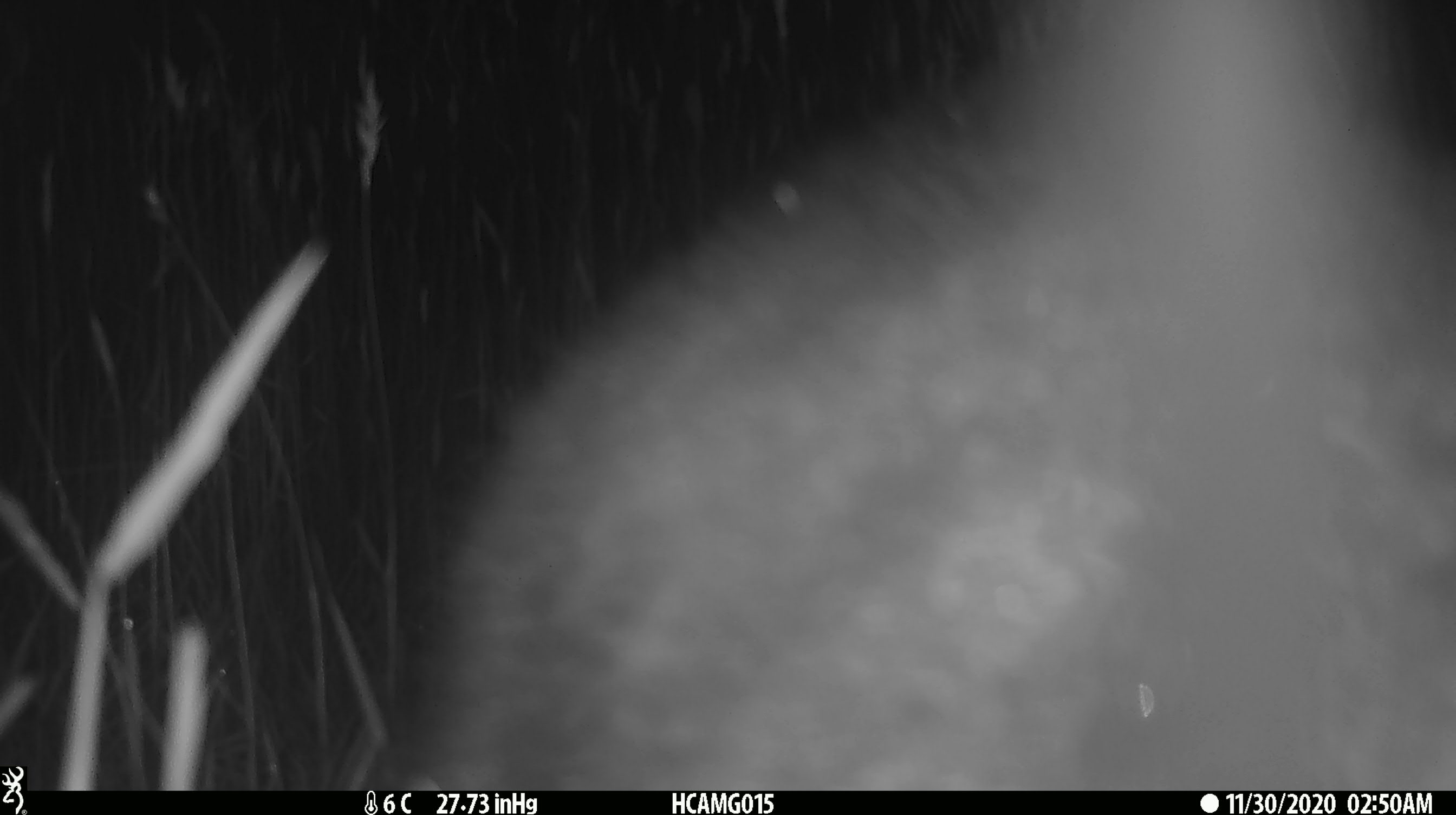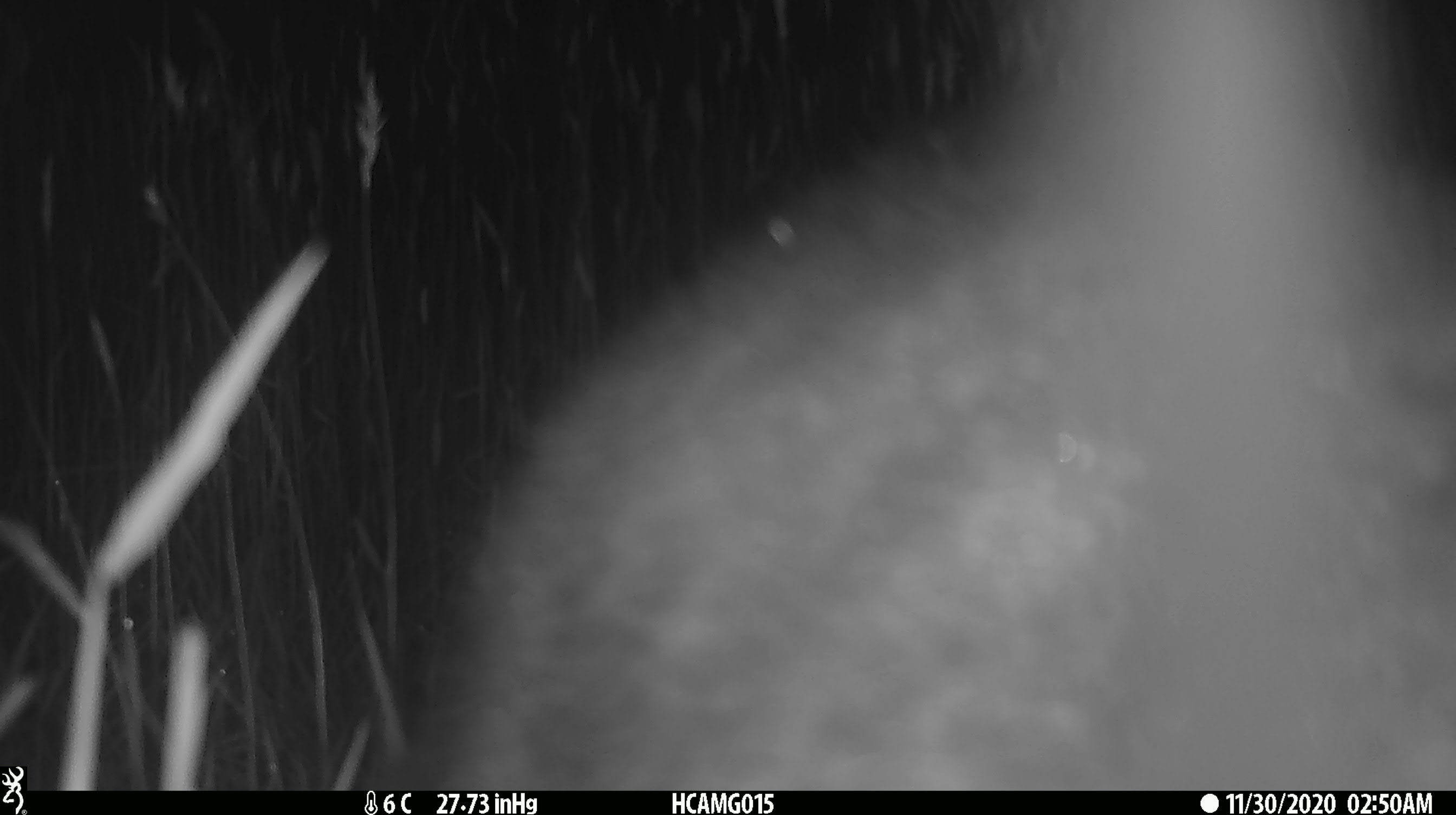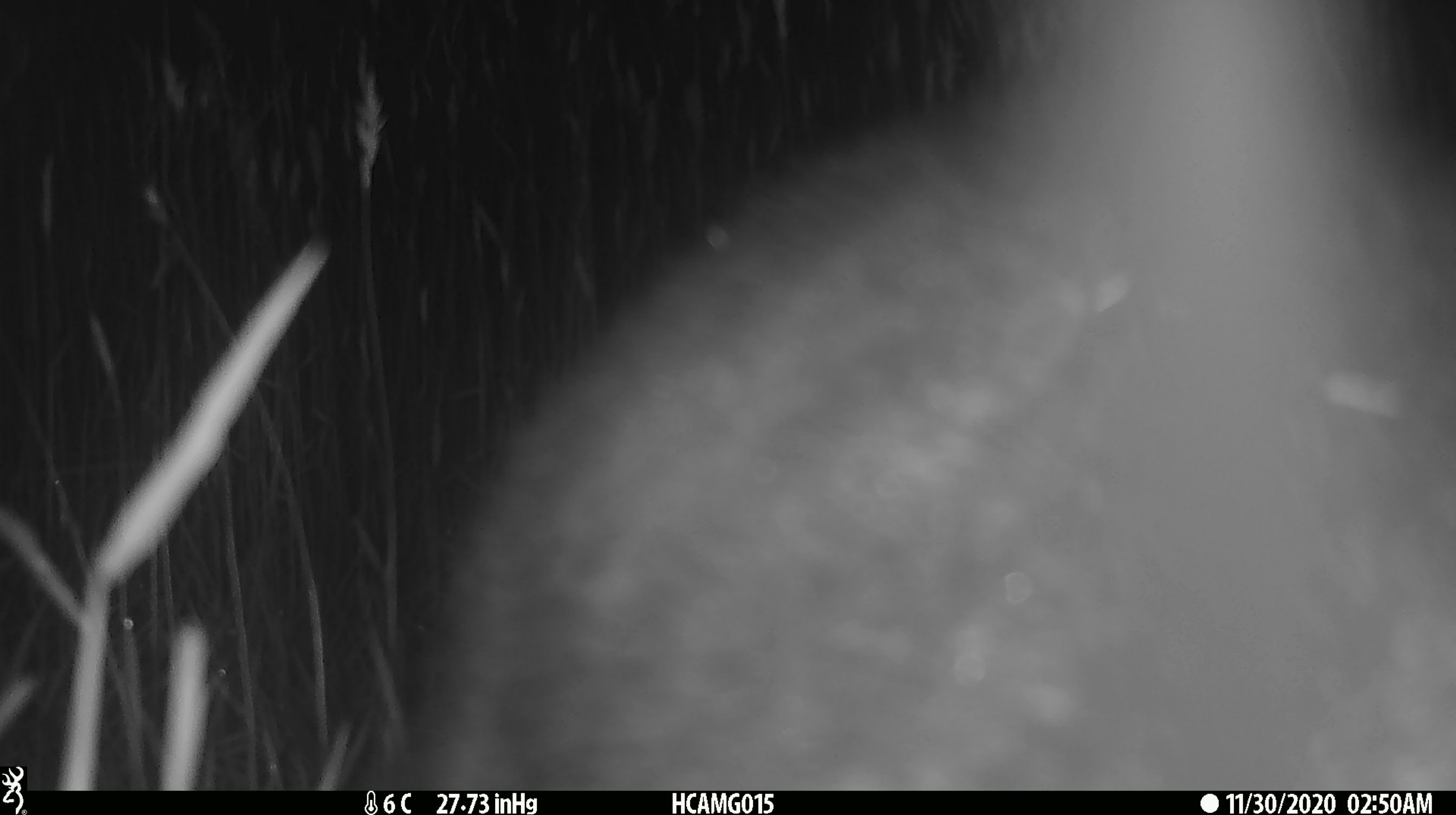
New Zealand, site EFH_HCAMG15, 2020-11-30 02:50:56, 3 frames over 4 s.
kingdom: Animalia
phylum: Chordata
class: Mammalia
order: Diprotodontia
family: Phalangeridae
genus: Trichosurus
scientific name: Trichosurus vulpecula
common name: common brushtail possum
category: possum